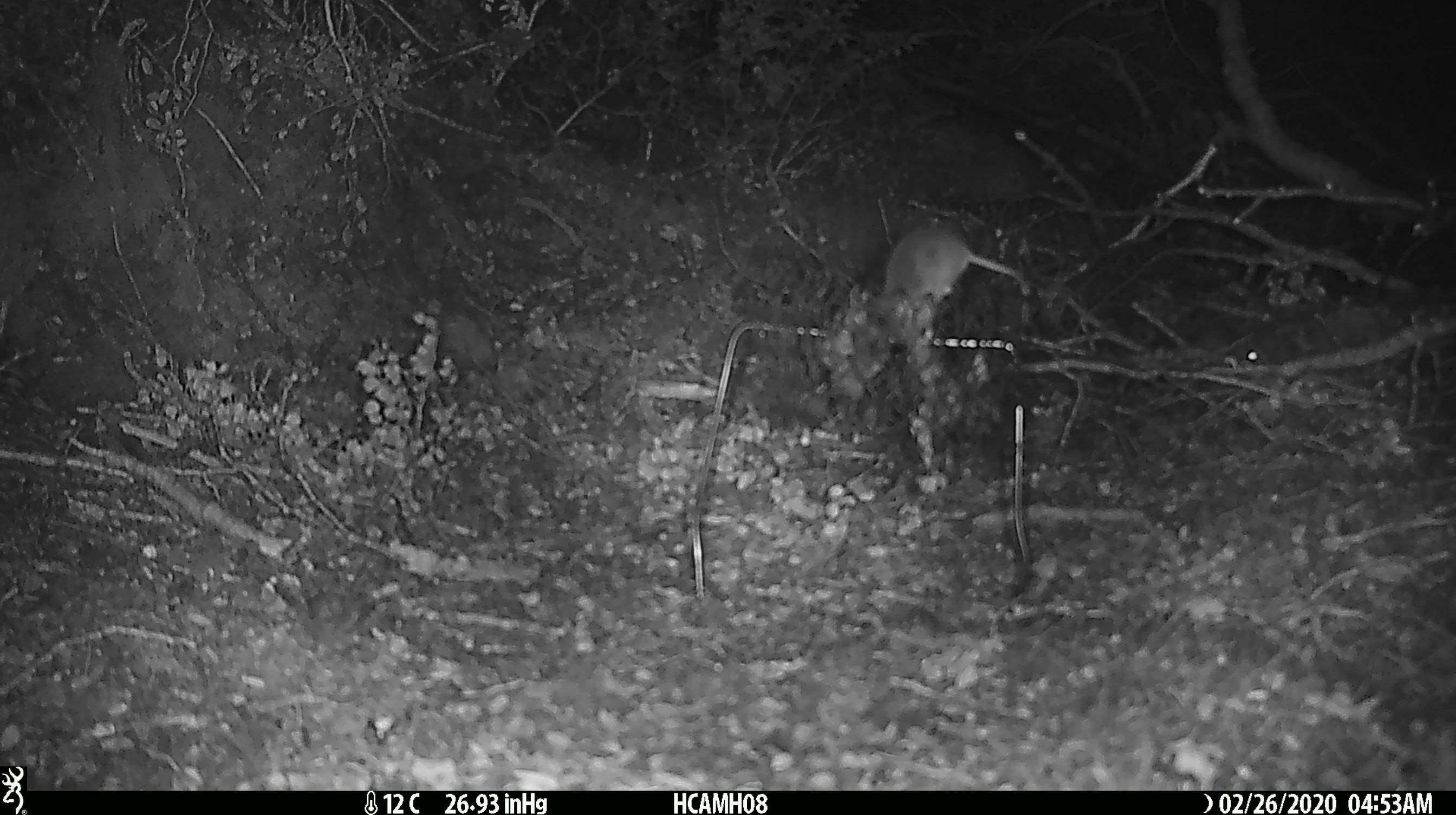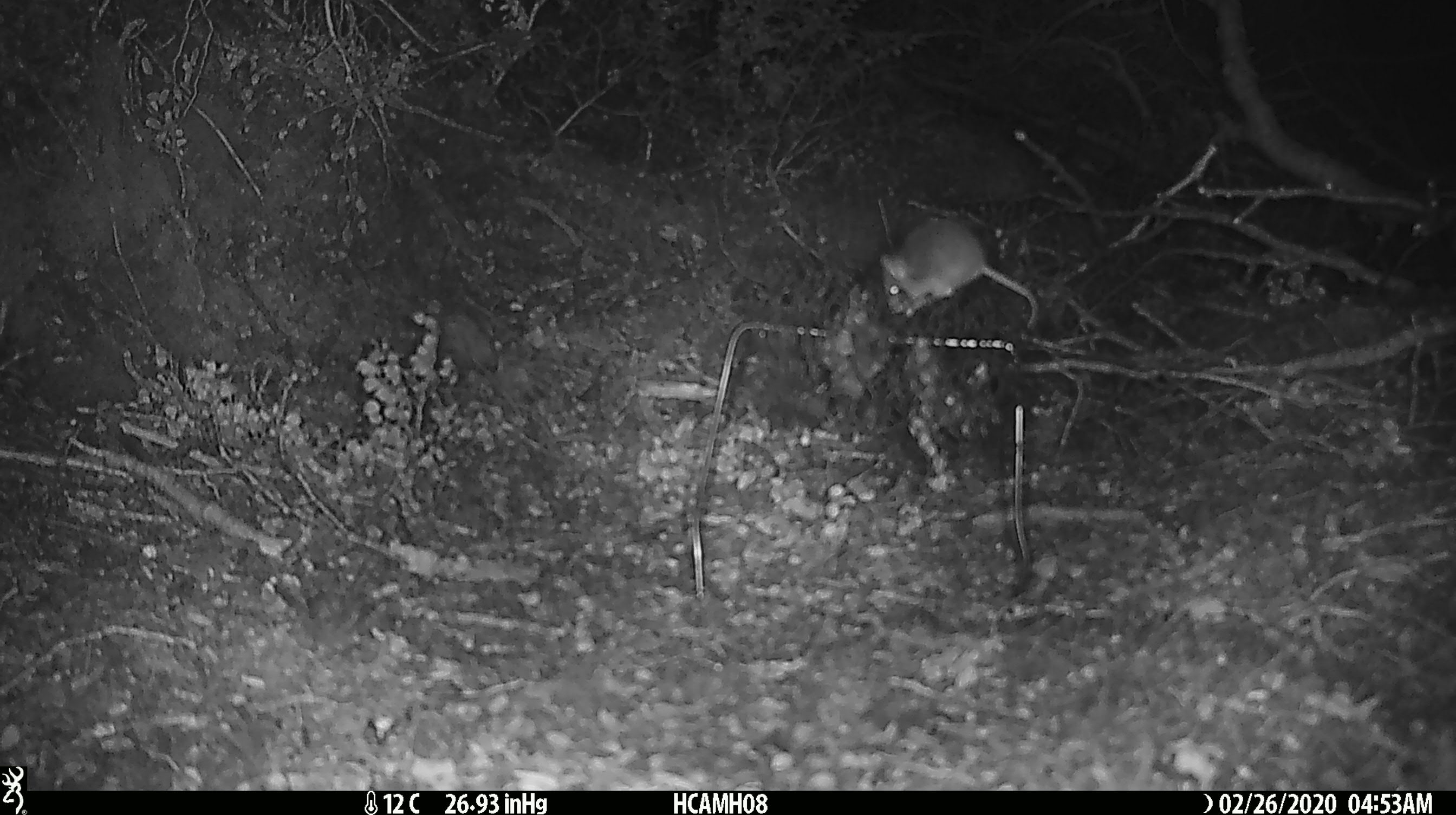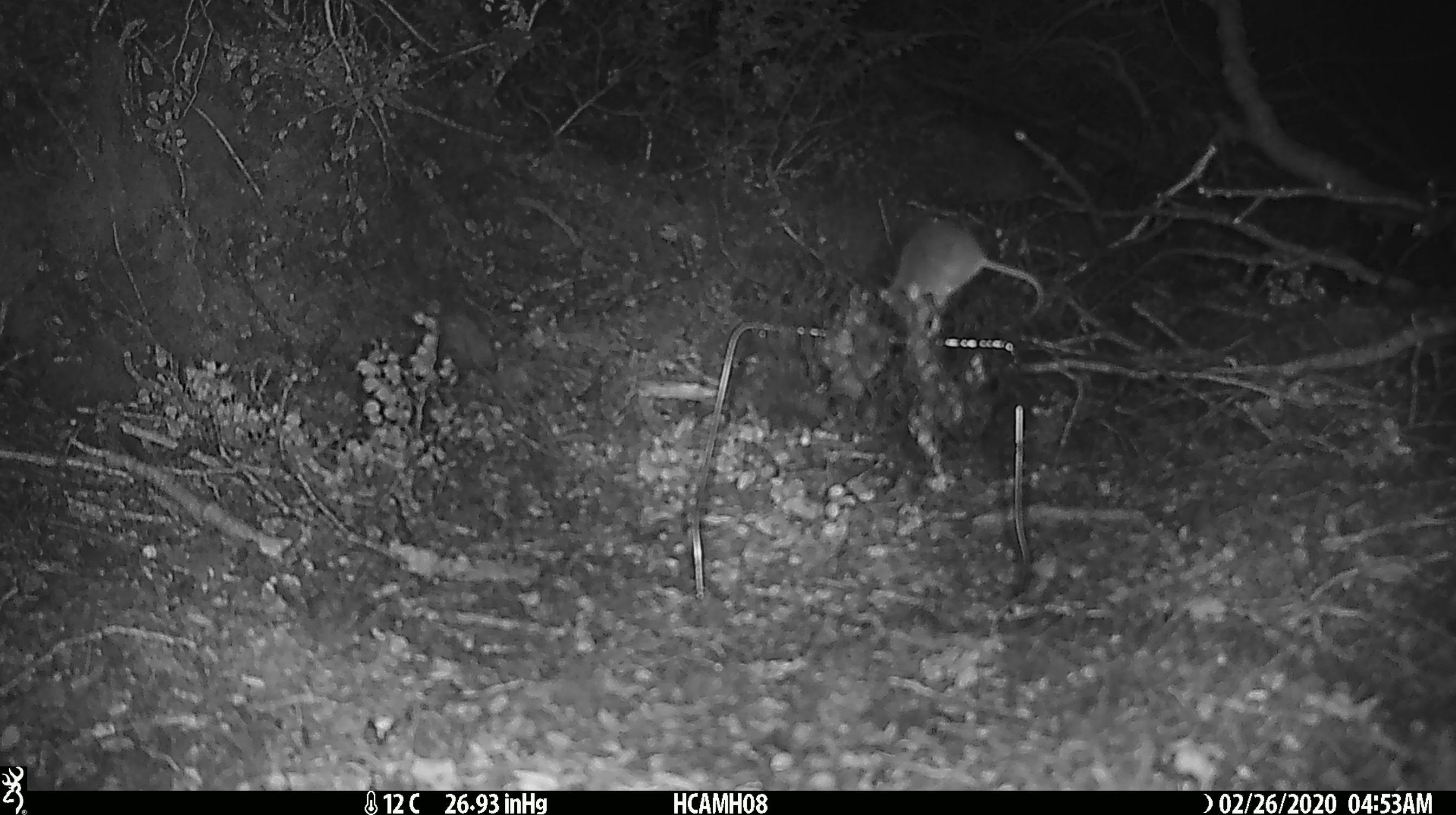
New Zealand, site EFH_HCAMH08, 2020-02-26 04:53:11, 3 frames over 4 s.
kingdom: Animalia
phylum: Chordata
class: Mammalia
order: Rodentia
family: Muridae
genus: Mus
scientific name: Mus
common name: mouse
Mouse (Mus).